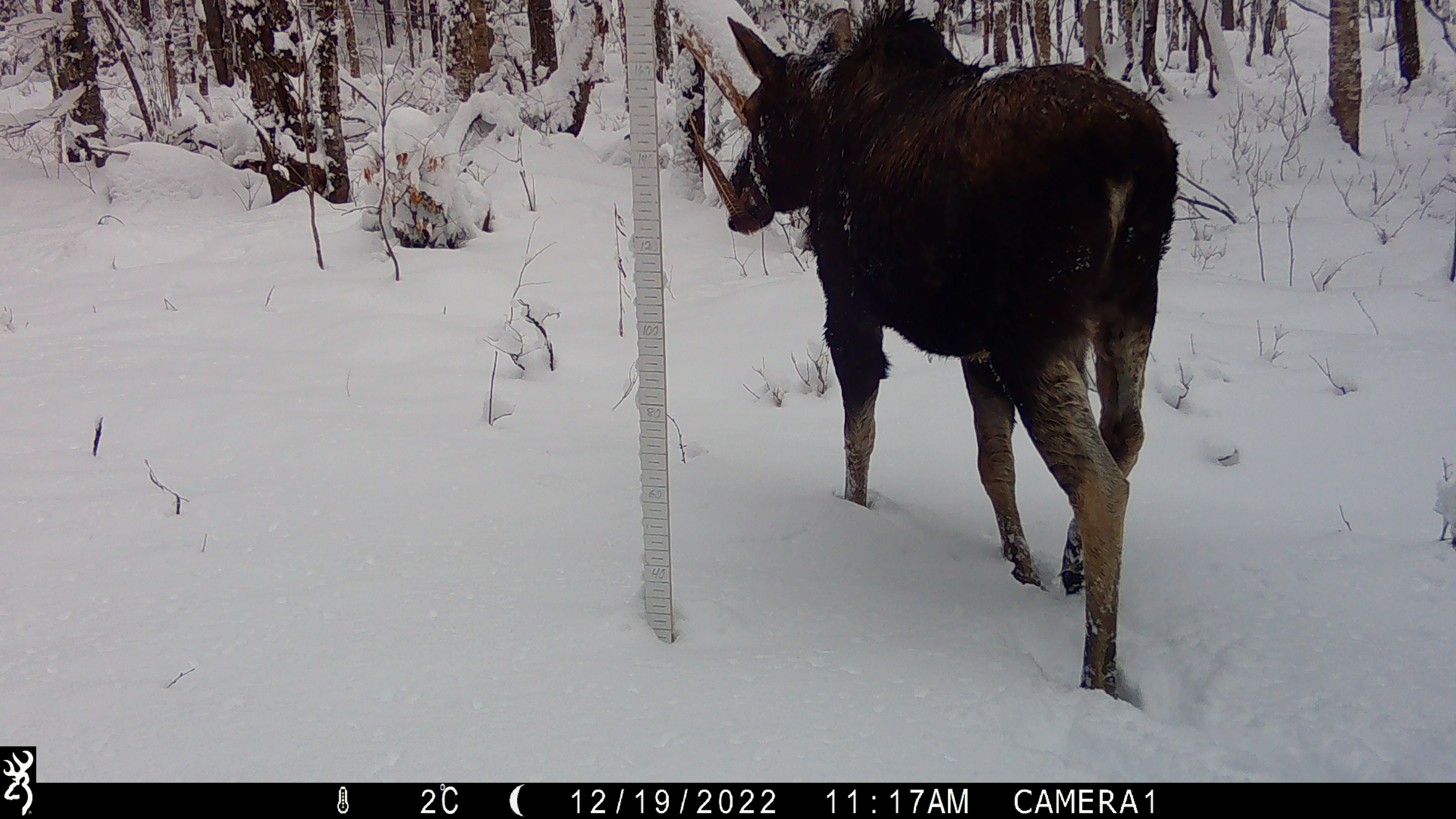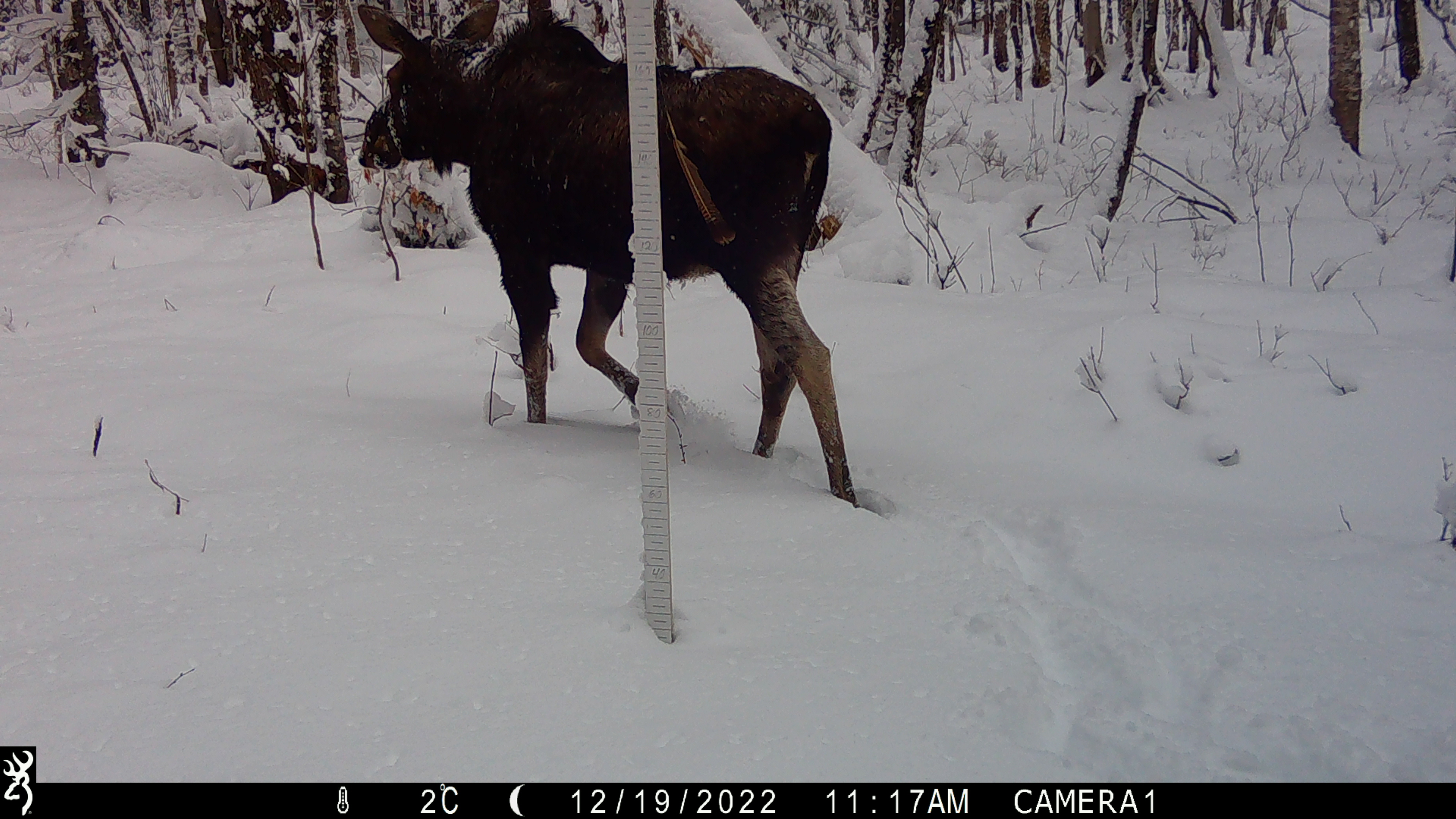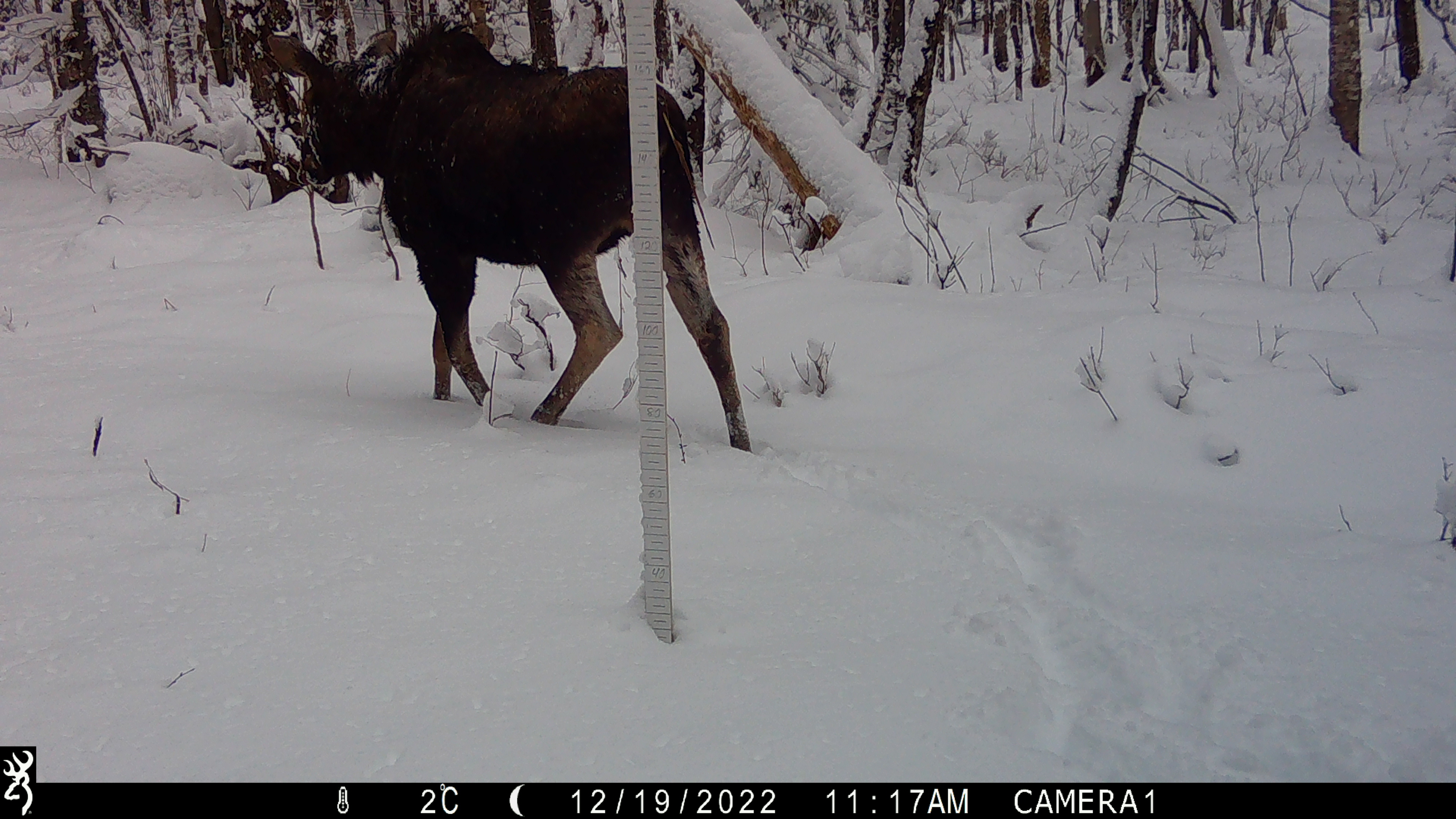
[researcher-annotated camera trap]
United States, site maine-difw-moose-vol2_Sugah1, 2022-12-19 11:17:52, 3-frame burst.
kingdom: Animalia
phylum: Chordata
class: Mammalia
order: Artiodactyla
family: Cervidae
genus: Alces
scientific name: Alces alces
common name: moose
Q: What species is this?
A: Moose (Alces alces).